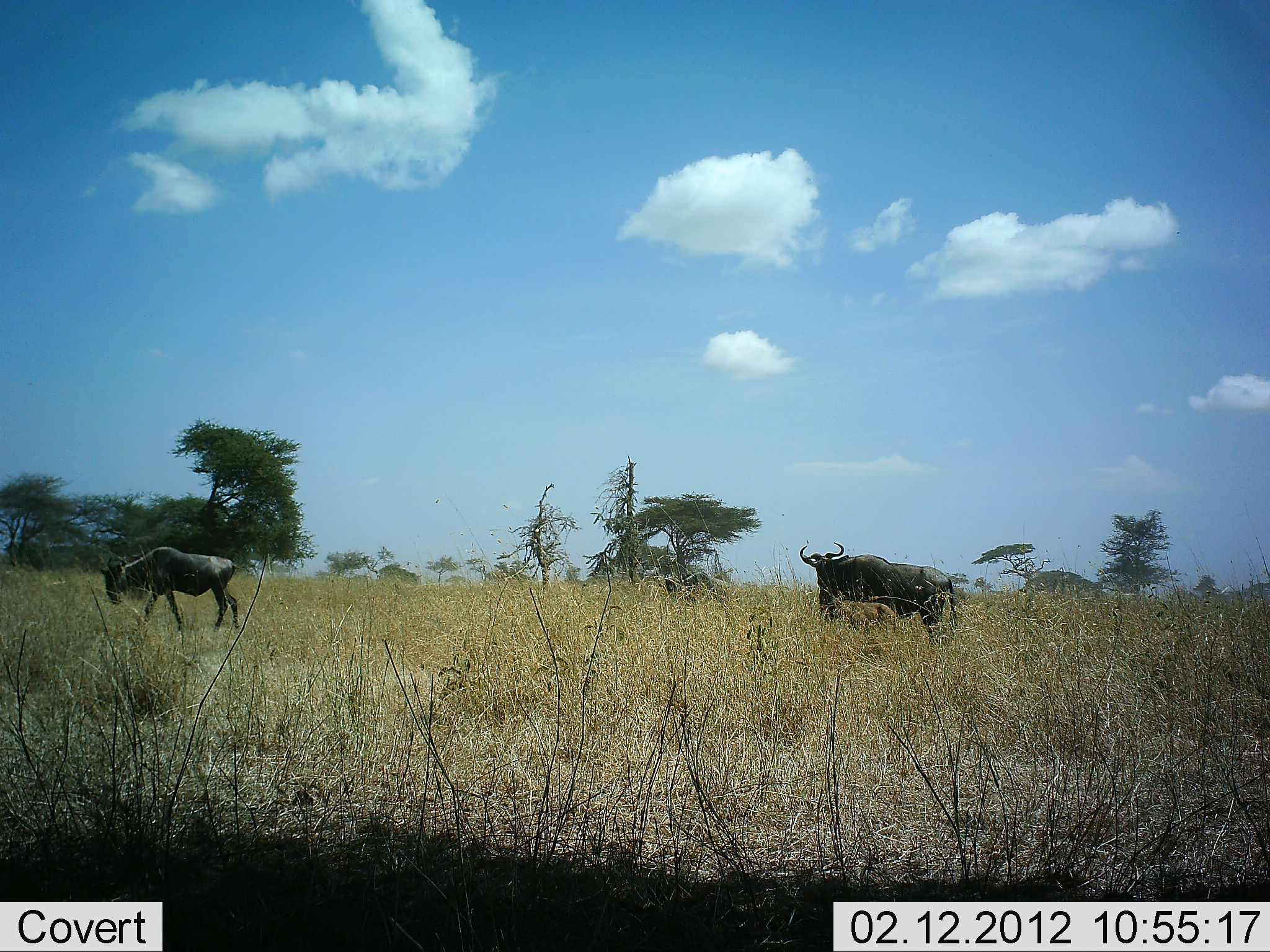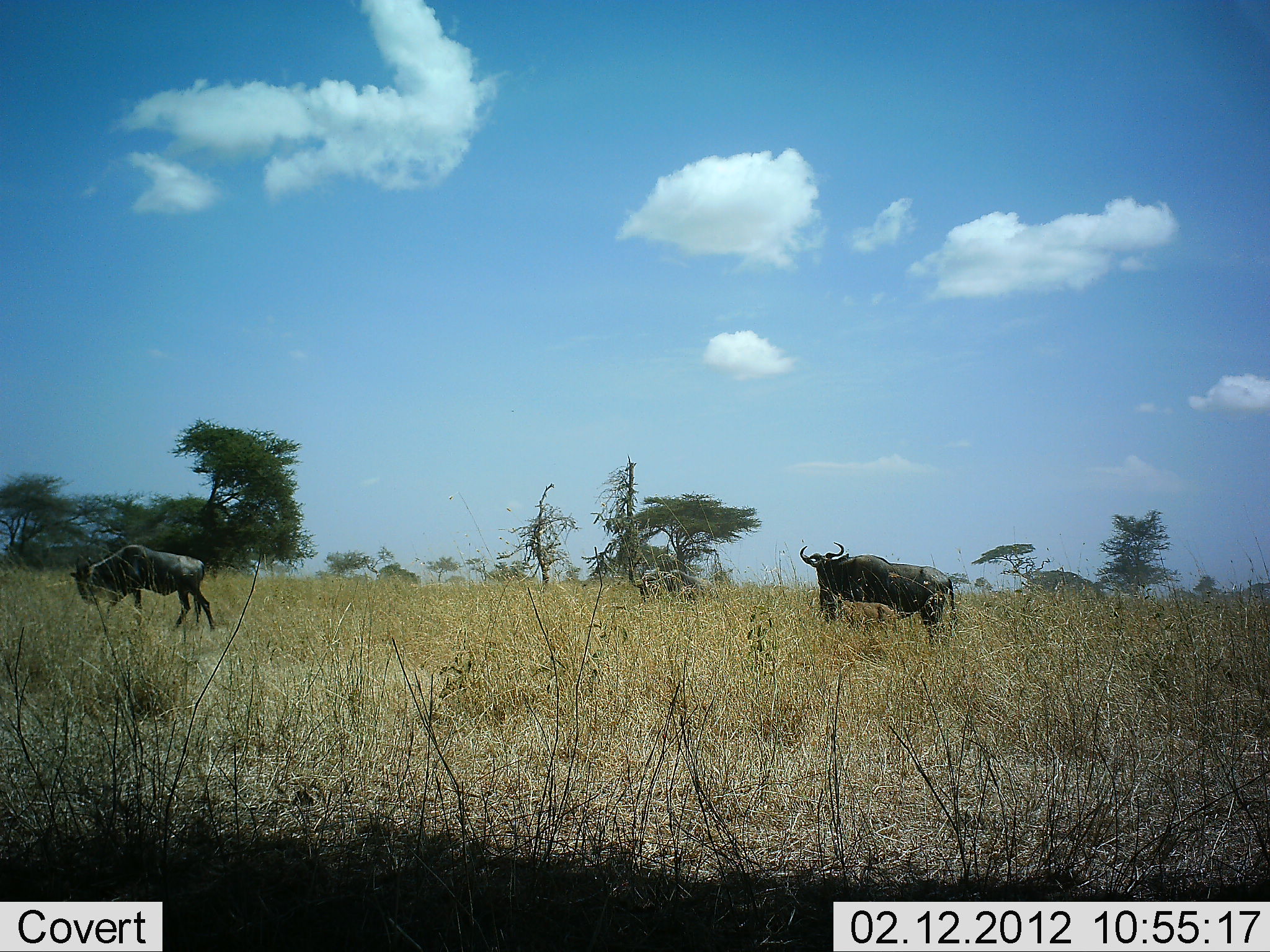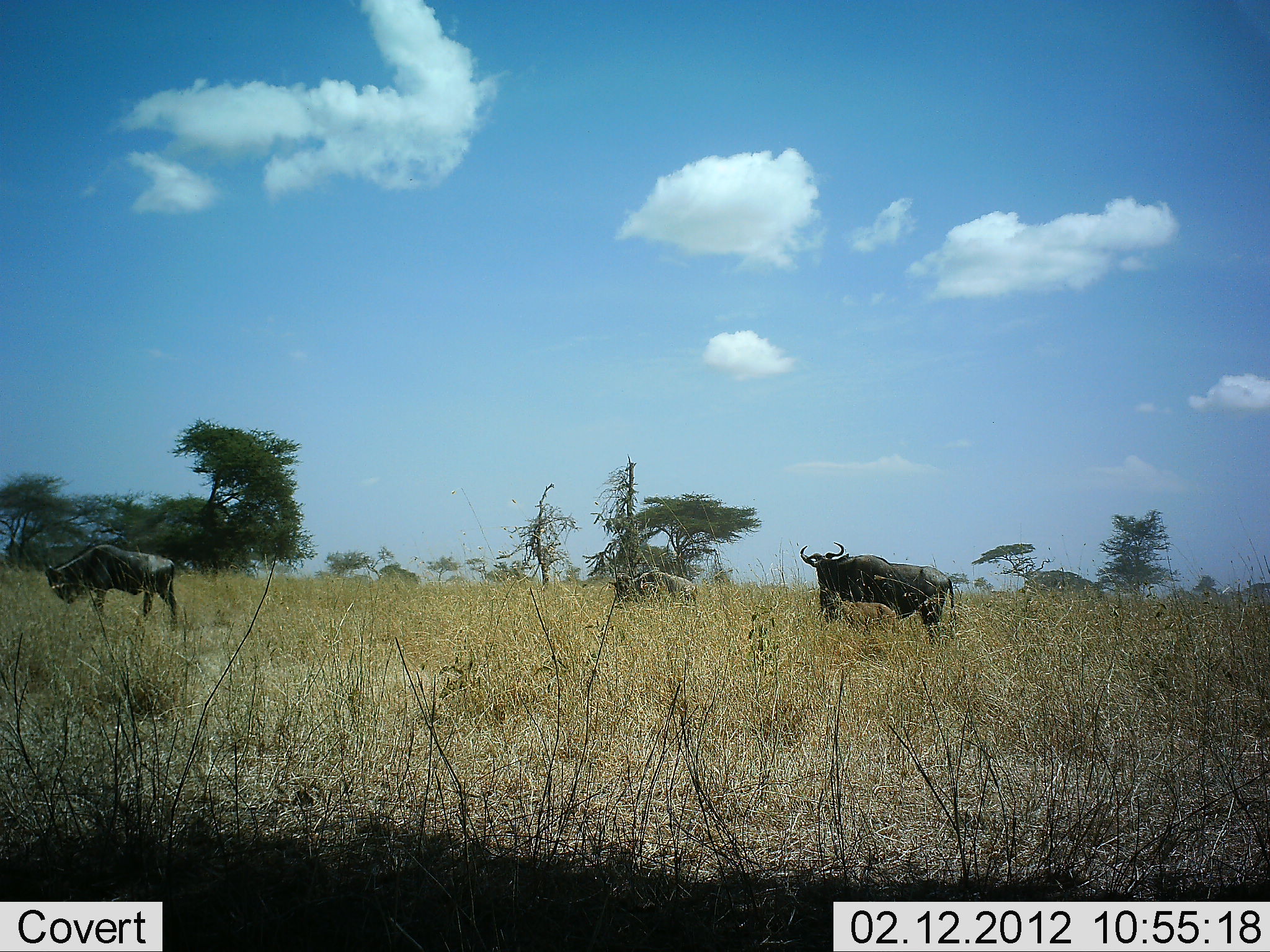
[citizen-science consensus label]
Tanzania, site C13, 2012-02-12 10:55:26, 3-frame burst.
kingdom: Animalia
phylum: Chordata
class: Mammalia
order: Artiodactyla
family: Bovidae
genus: Connochaetes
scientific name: Connochaetes taurinus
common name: blue wildebeest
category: wildebeest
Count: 3.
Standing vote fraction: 58%.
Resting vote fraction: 4%.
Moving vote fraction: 92%.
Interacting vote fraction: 0%.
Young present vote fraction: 12%.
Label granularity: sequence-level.